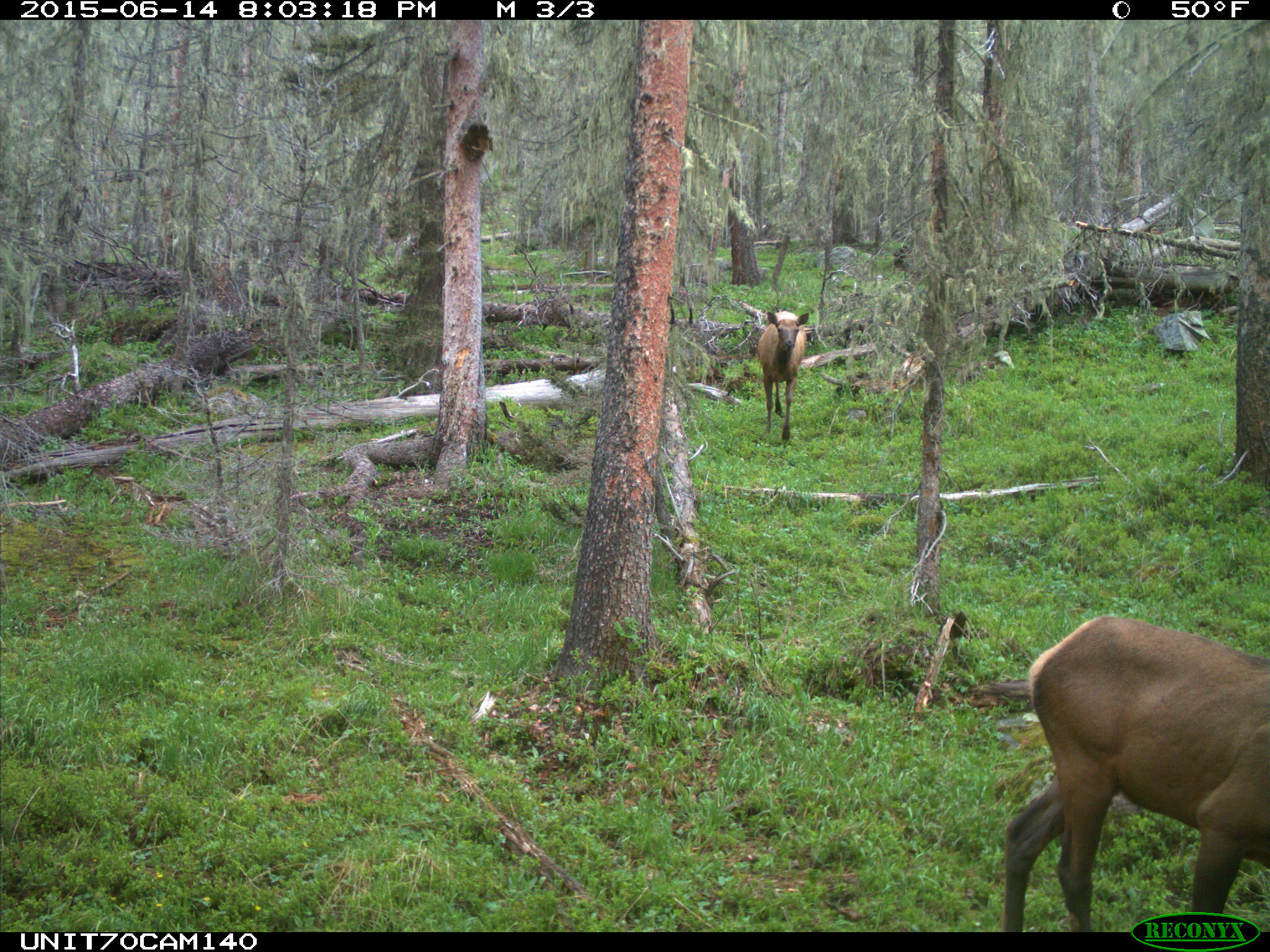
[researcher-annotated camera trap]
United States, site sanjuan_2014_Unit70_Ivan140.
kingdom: Animalia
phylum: Chordata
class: Mammalia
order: Artiodactyla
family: Cervidae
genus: Cervus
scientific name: Cervus elaphus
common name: red deer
Cervus elaphus (red deer).